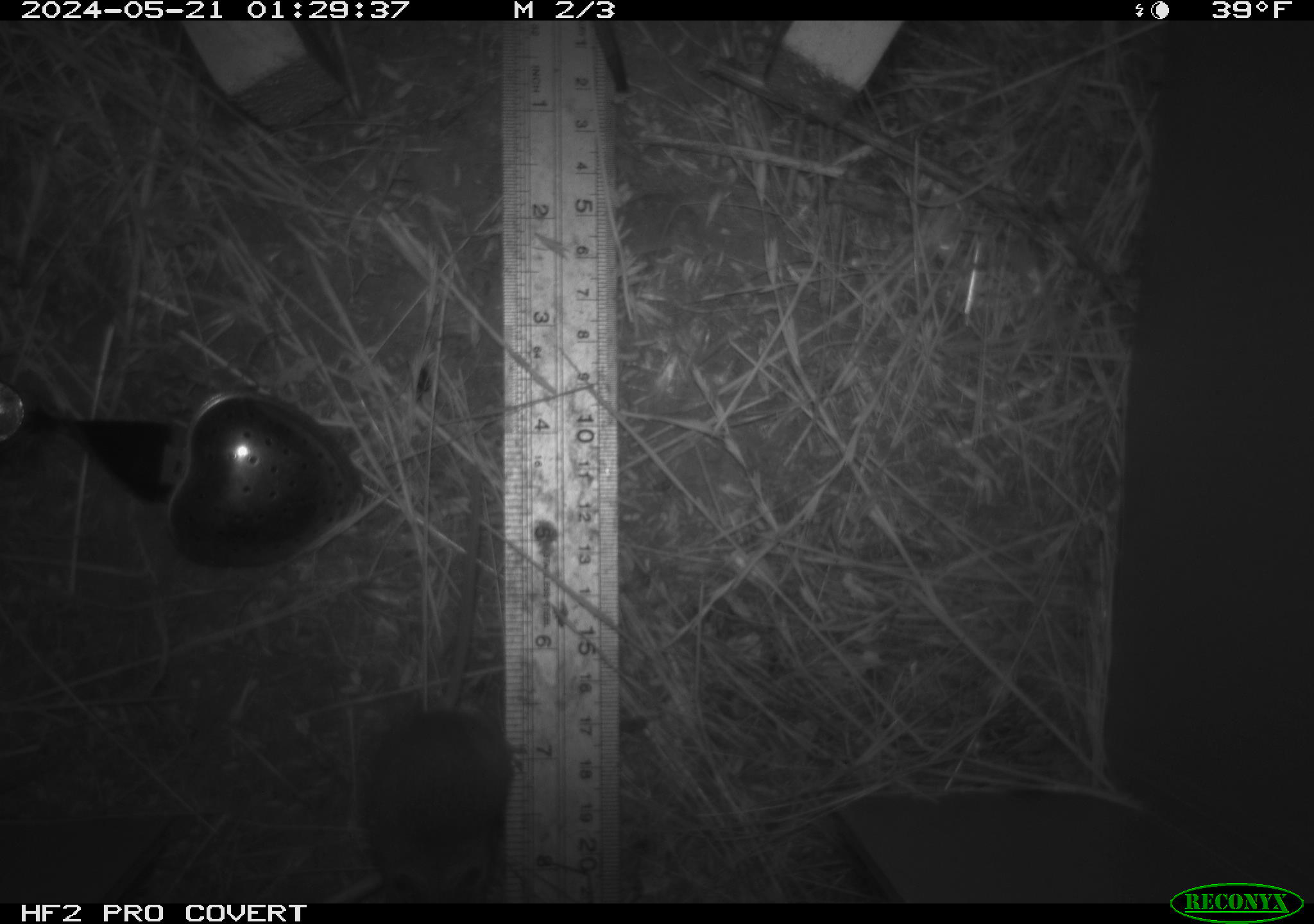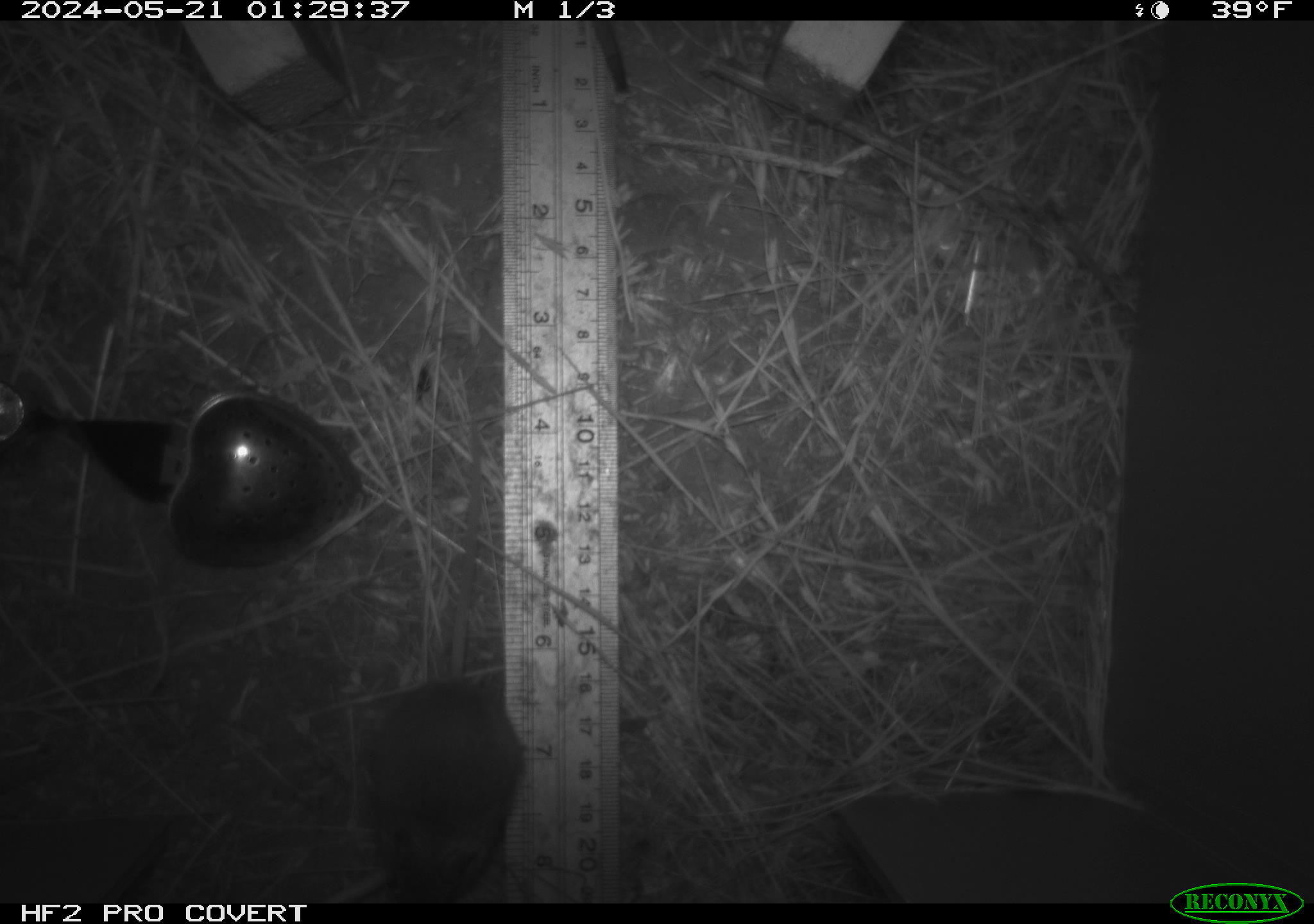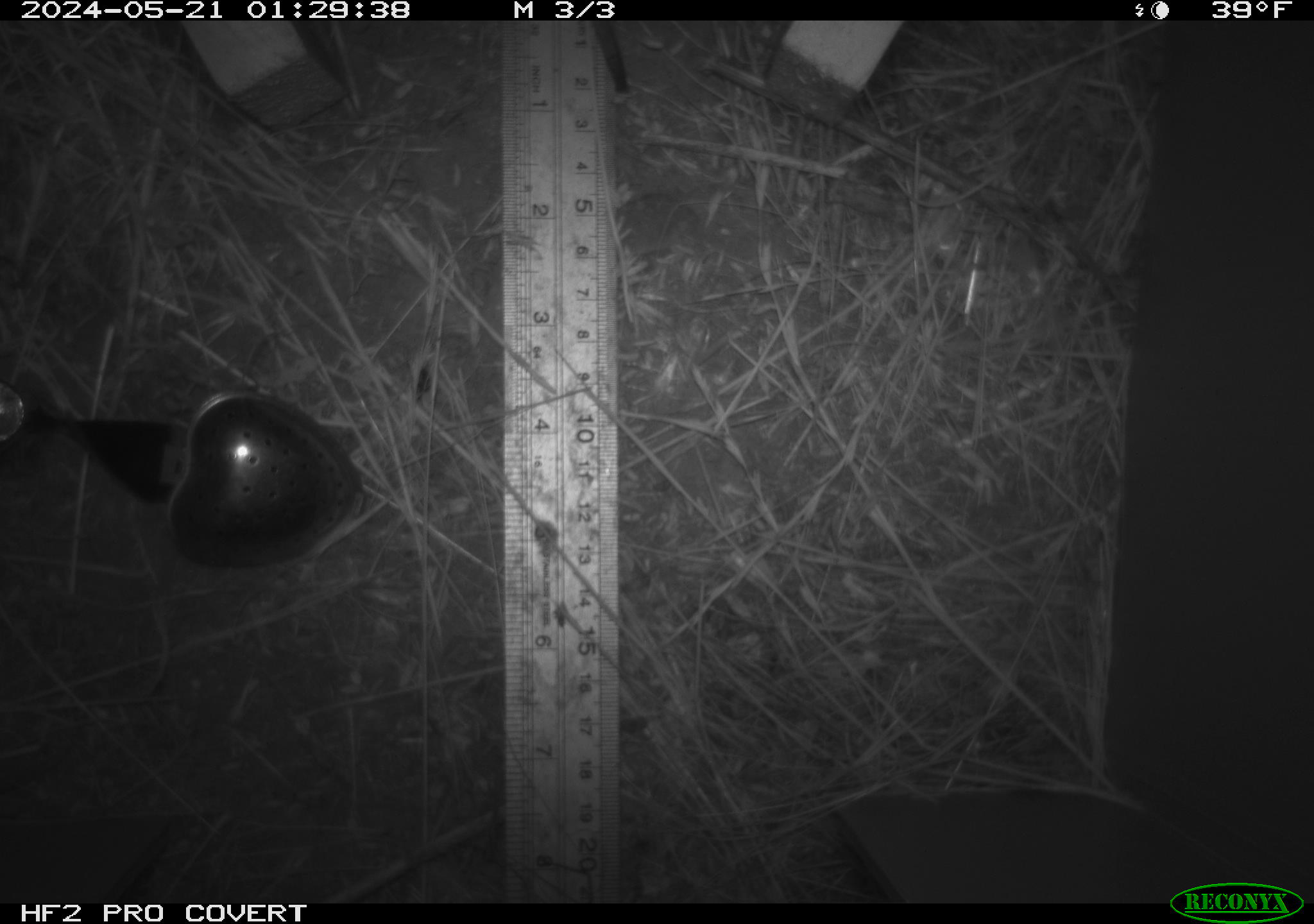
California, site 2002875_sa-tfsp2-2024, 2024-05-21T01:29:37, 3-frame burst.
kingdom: Animalia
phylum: Chordata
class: Mammalia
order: Rodentia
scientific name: Rodentia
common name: mouse species